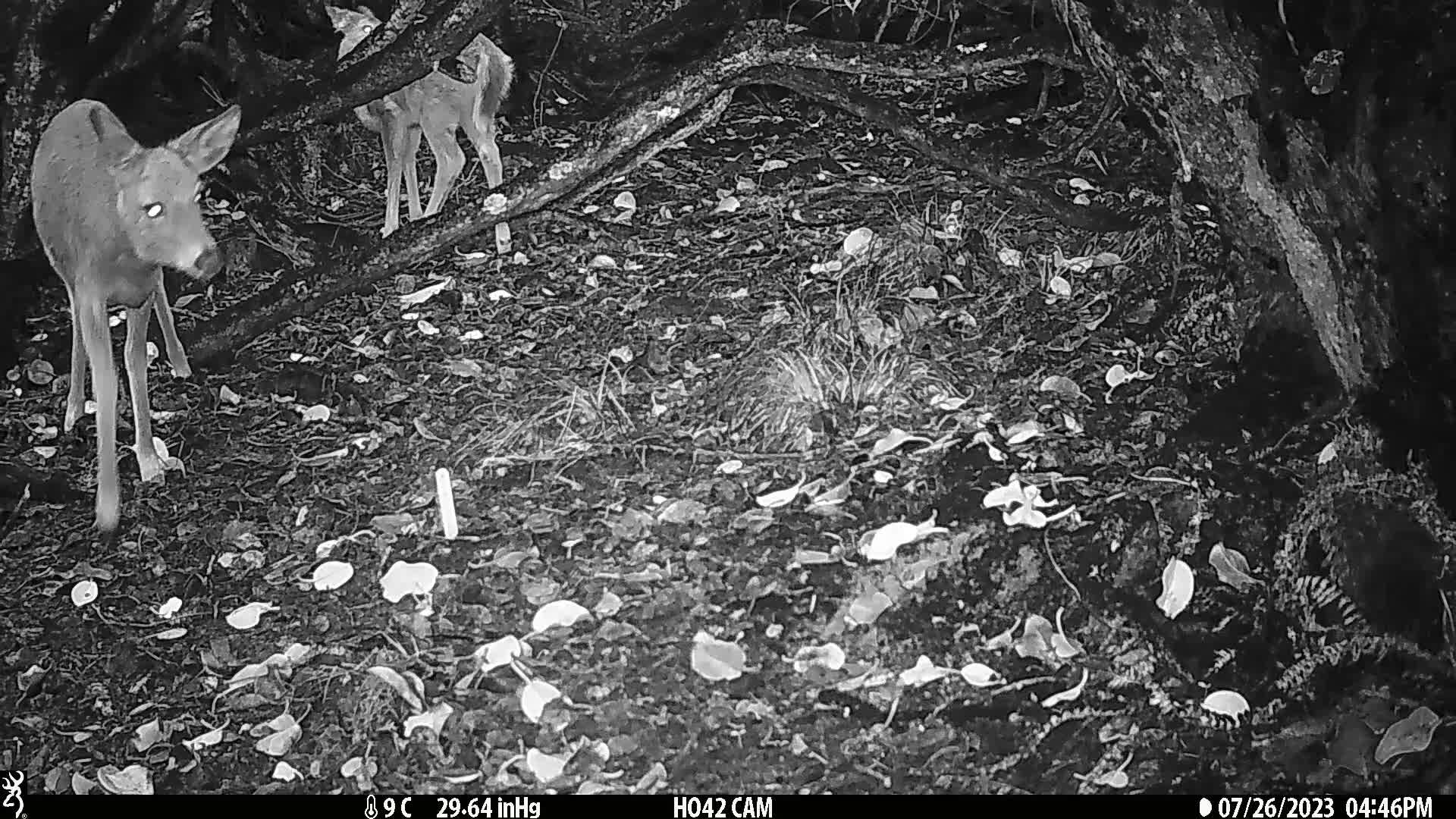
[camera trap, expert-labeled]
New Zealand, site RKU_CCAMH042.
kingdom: Animalia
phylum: Chordata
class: Mammalia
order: Artiodactyla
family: Cervidae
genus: Odocoileus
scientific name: Odocoileus virginianus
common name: white-tailed deer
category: white tailed deer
White tailed deer (white-tailed deer) (Odocoileus virginianus).